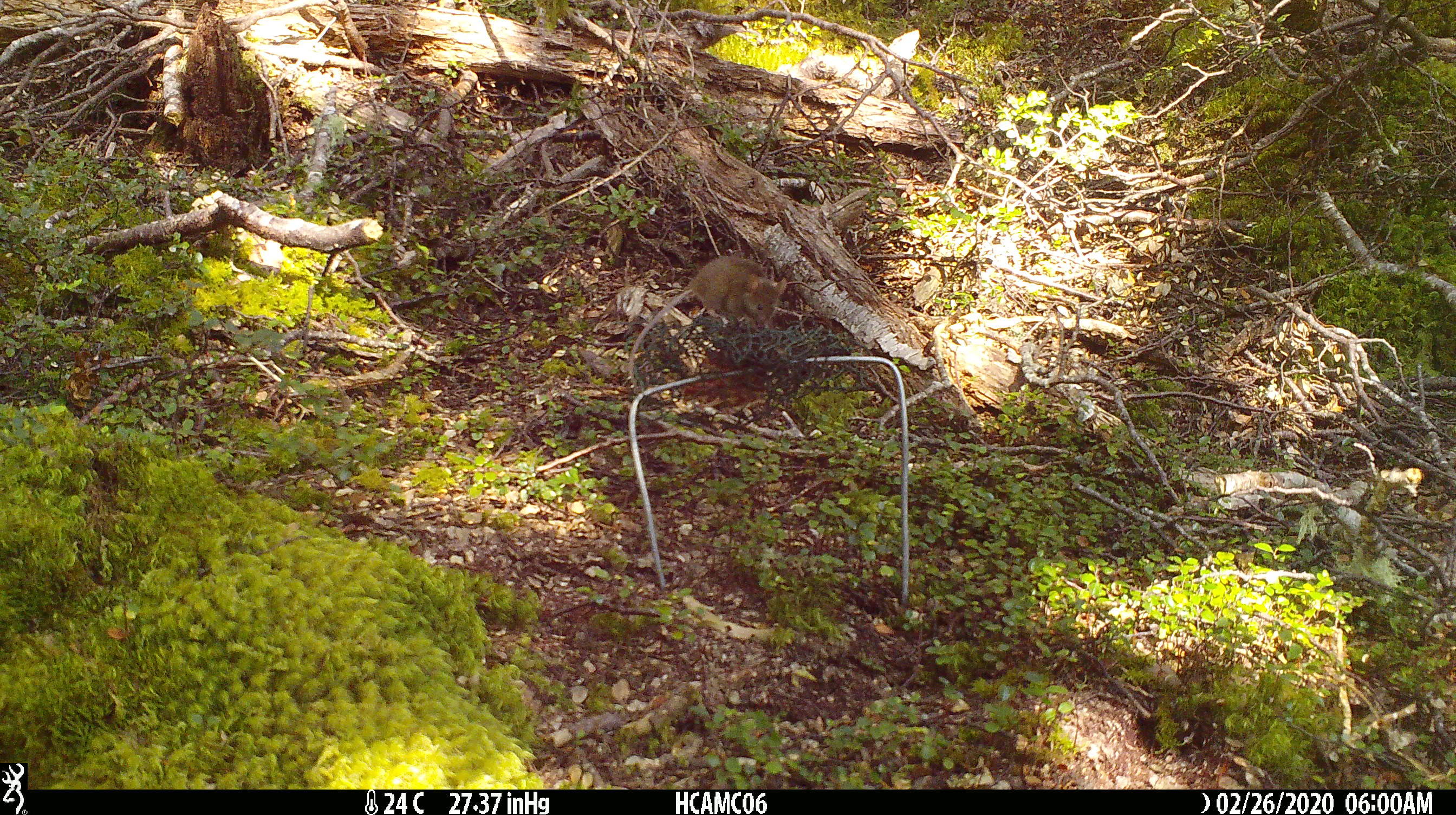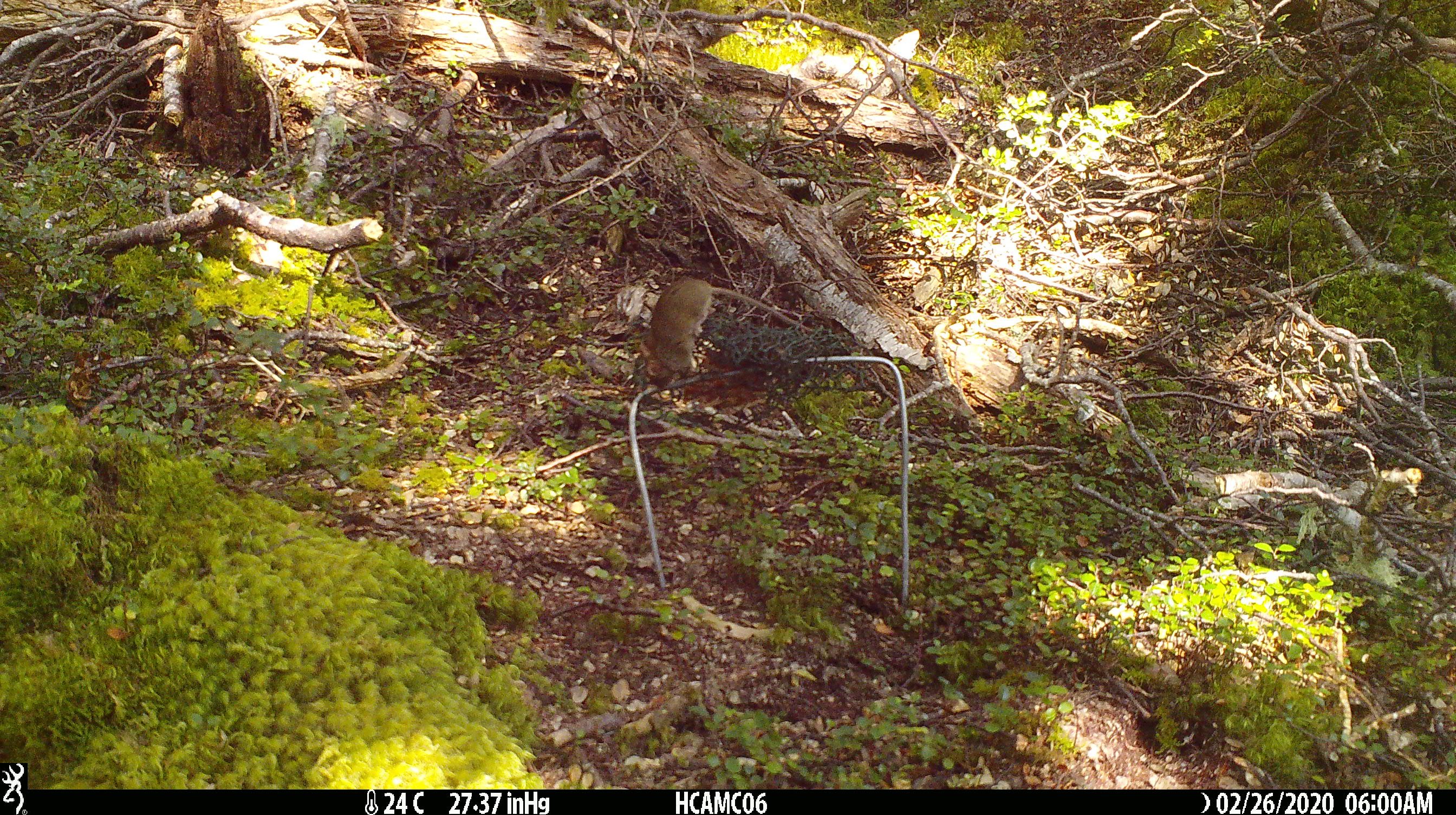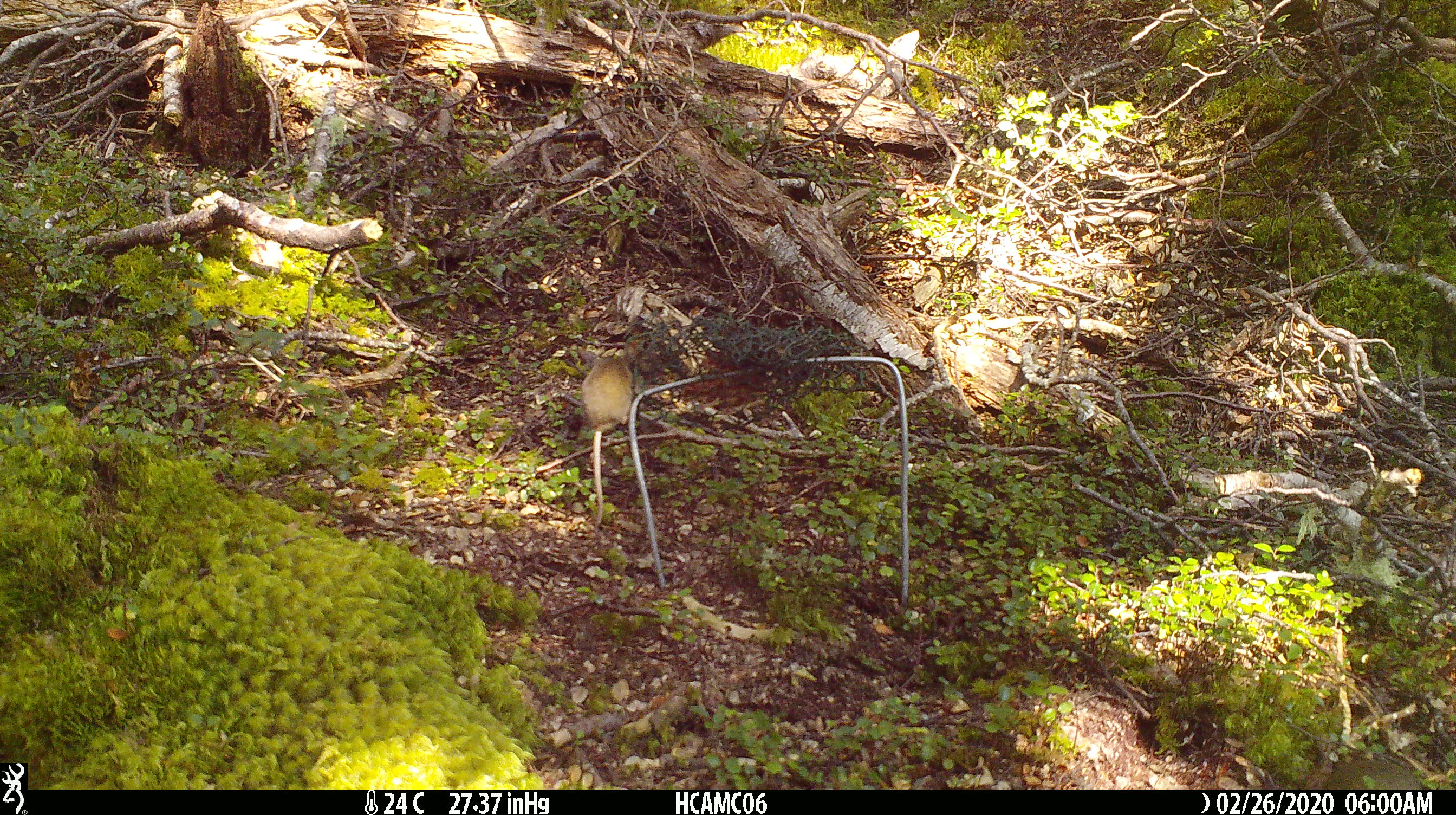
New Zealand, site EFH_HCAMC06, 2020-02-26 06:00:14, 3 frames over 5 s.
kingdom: Animalia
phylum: Chordata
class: Mammalia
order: Rodentia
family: Muridae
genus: Mus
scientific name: Mus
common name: mouse